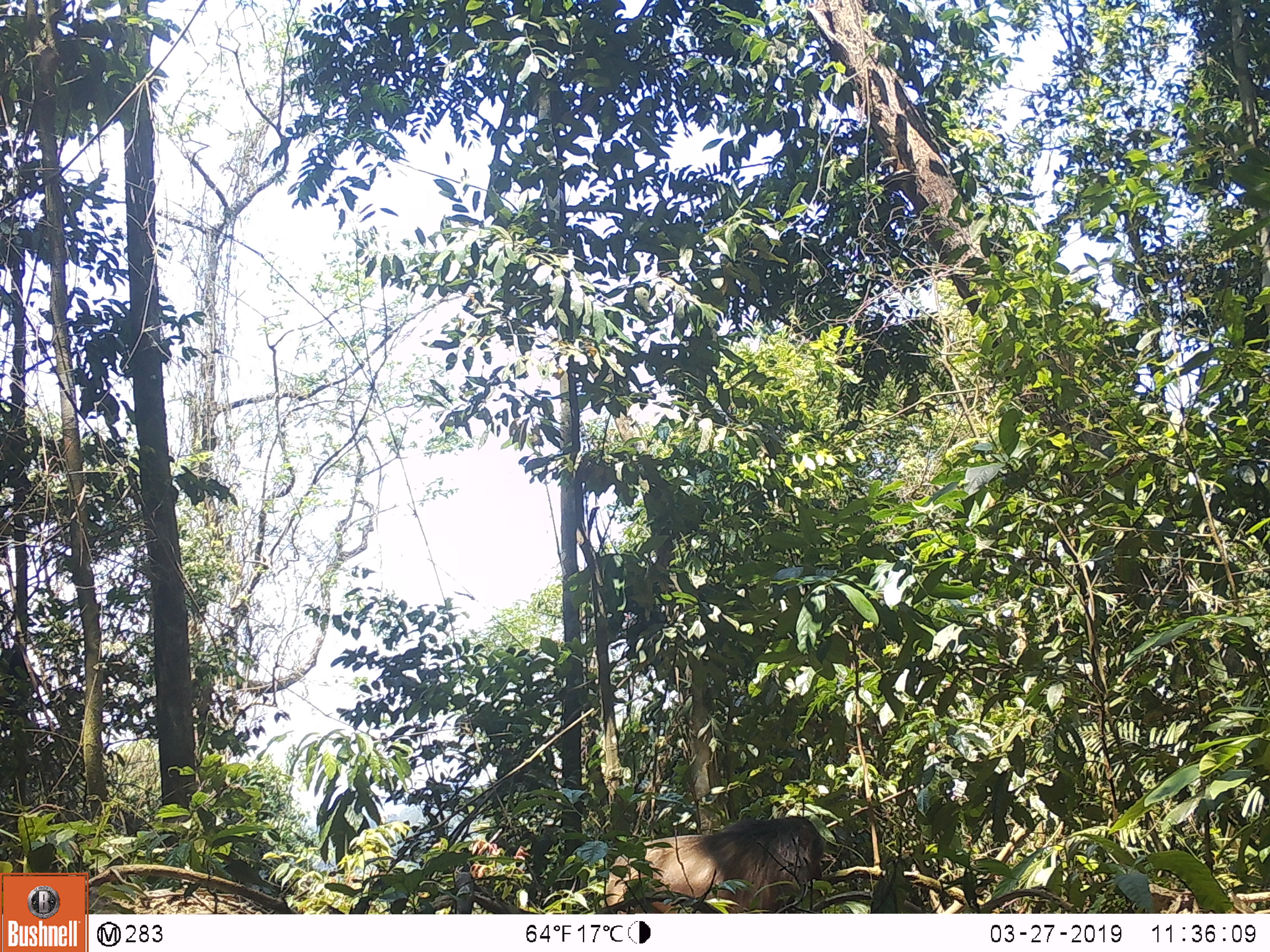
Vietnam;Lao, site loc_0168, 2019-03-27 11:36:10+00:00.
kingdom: Animalia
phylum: Chordata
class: Mammalia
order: Primates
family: Cercopithecidae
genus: Macaca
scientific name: Macaca arctoides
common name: stump-tailed macaque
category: stump tailed macaque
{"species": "stump tailed macaque (stump-tailed macaque) (Macaca arctoides)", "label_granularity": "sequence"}